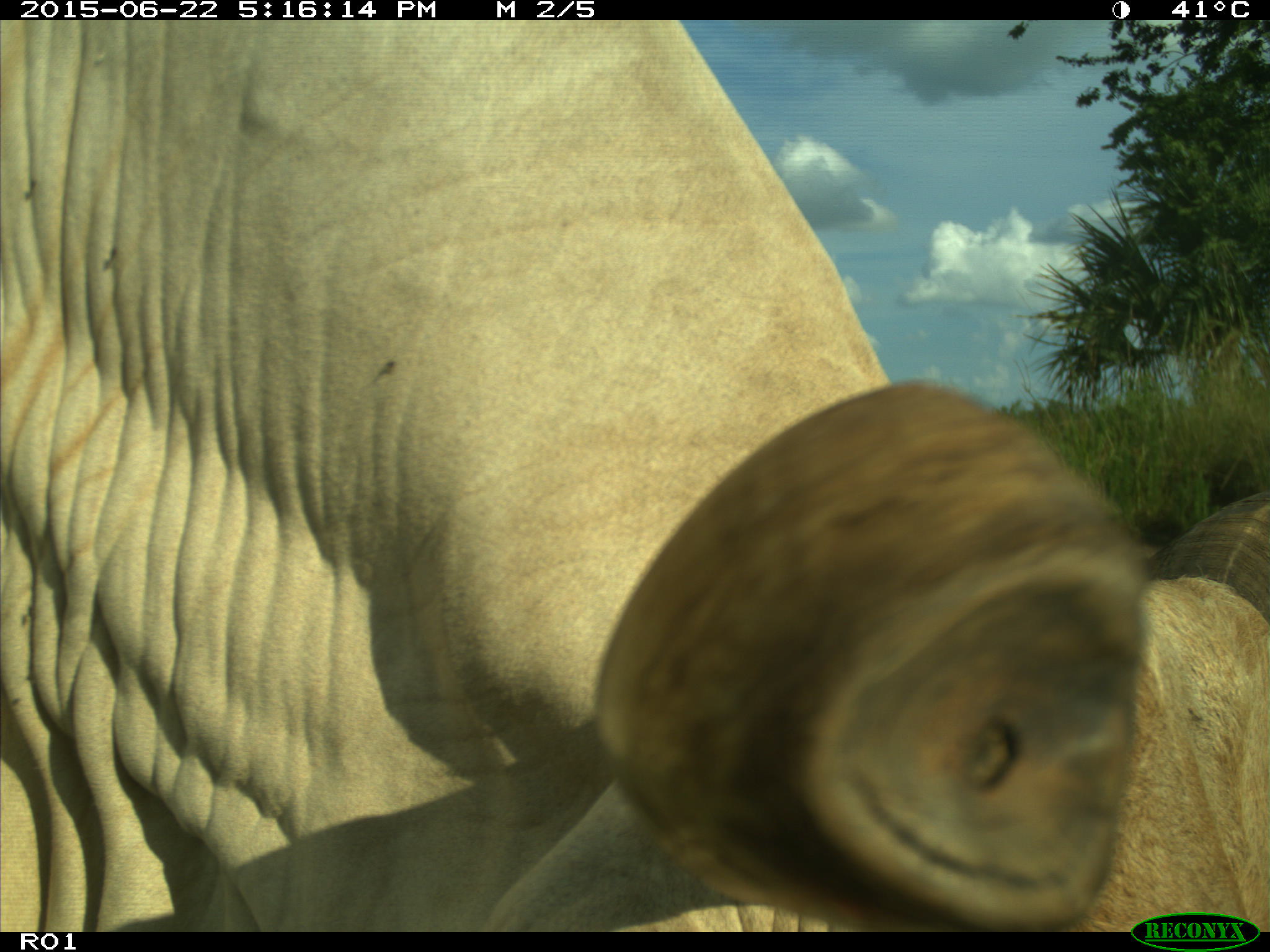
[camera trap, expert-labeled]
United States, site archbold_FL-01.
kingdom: Animalia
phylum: Chordata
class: Mammalia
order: Artiodactyla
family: Bovidae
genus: Bos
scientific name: Bos taurus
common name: domestic cow